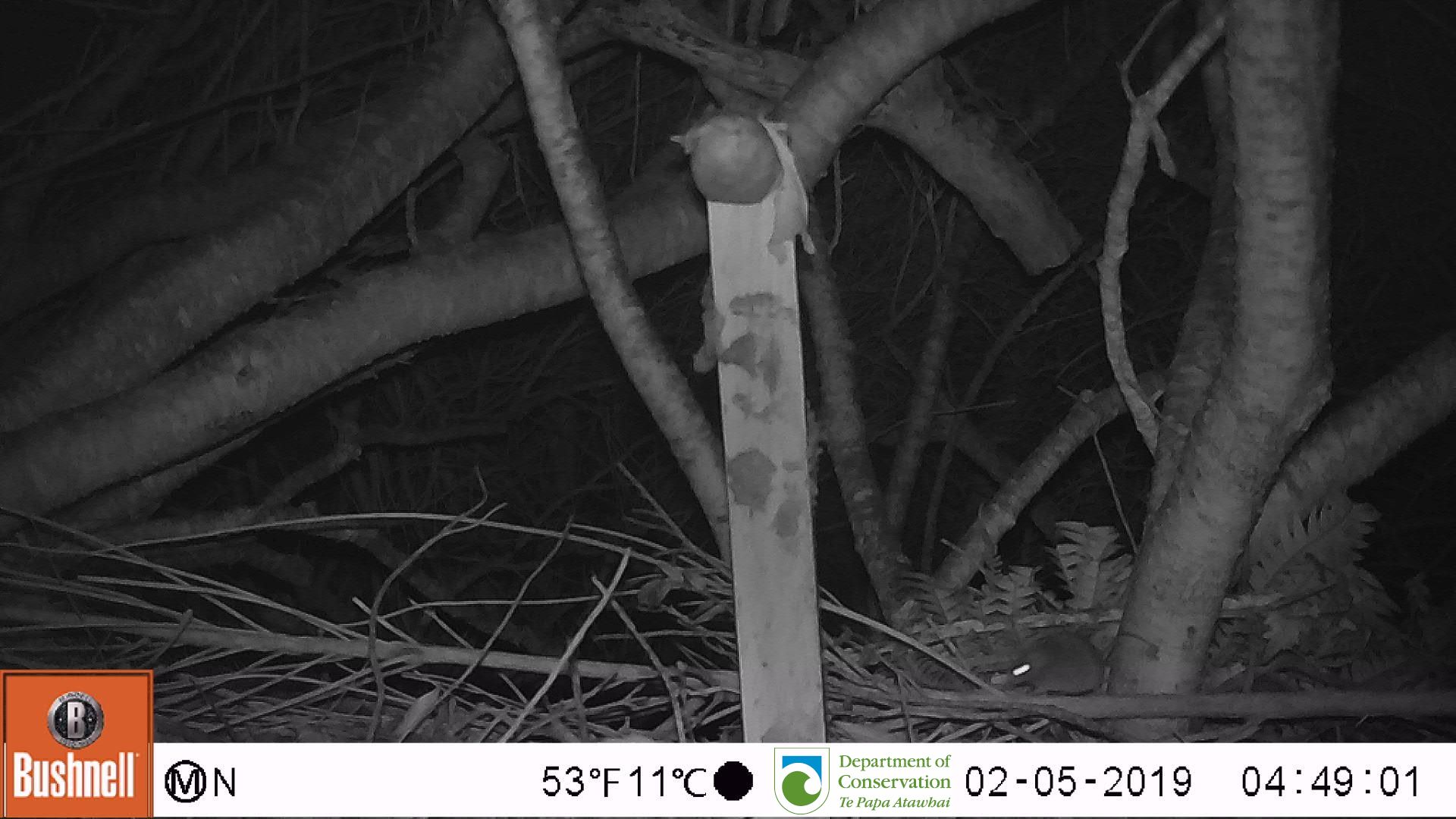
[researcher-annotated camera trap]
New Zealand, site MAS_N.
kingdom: Animalia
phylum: Chordata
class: Mammalia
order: Rodentia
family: Muridae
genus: Mus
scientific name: Mus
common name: mouse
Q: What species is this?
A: Mouse (Mus).